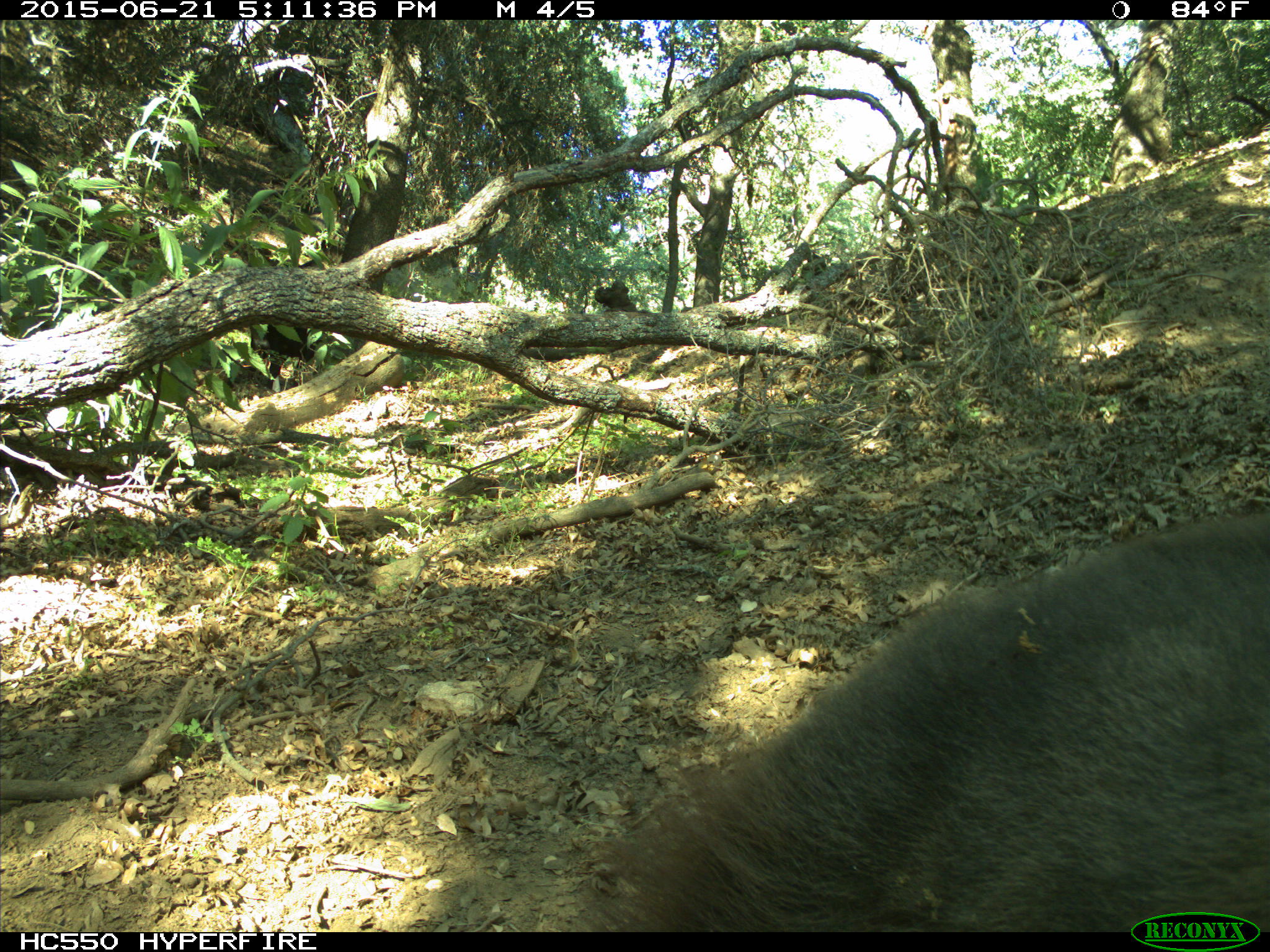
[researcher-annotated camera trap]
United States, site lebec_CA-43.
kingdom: Animalia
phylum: Chordata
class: Mammalia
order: Carnivora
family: Ursidae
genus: Ursus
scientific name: Ursus americanus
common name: american black bear